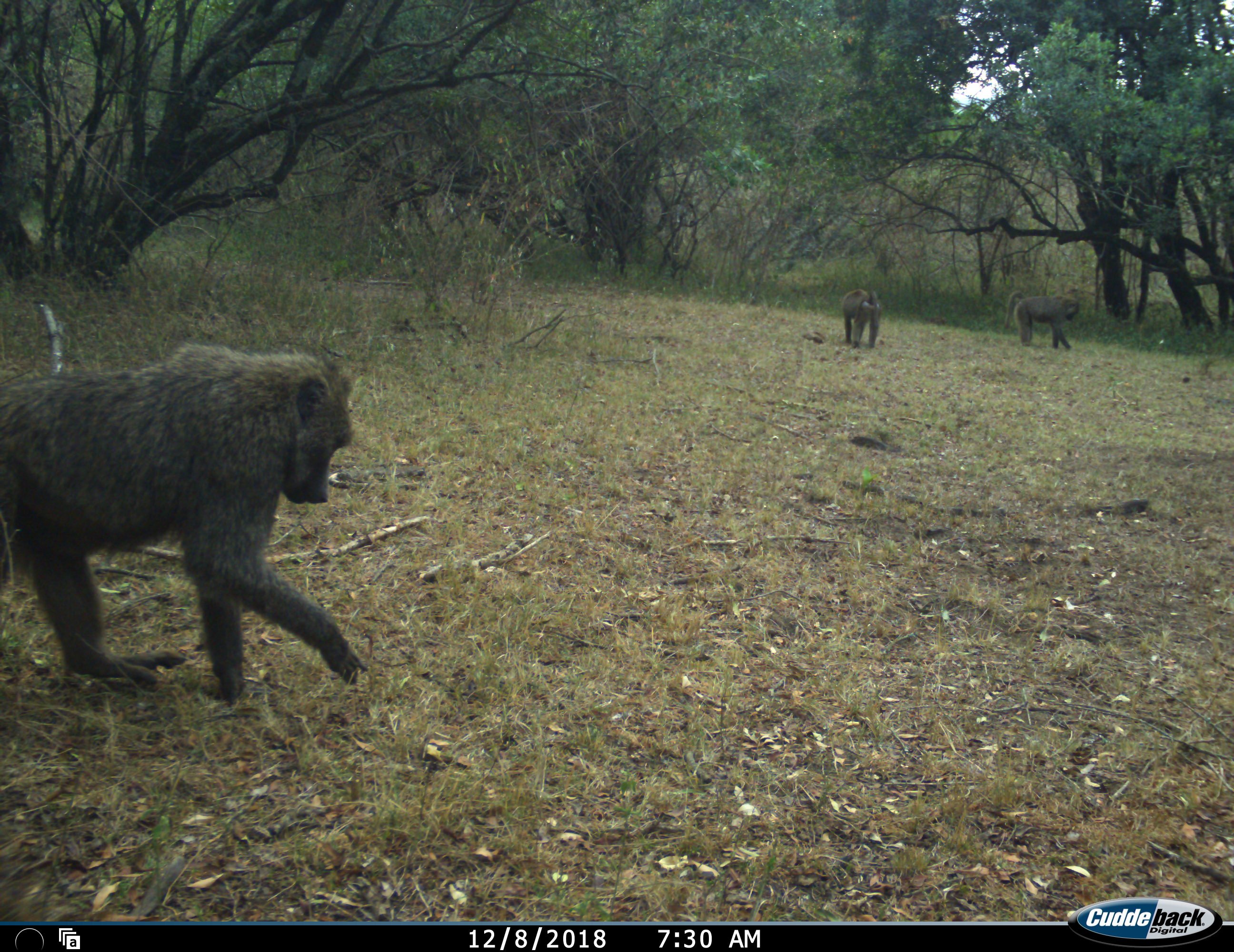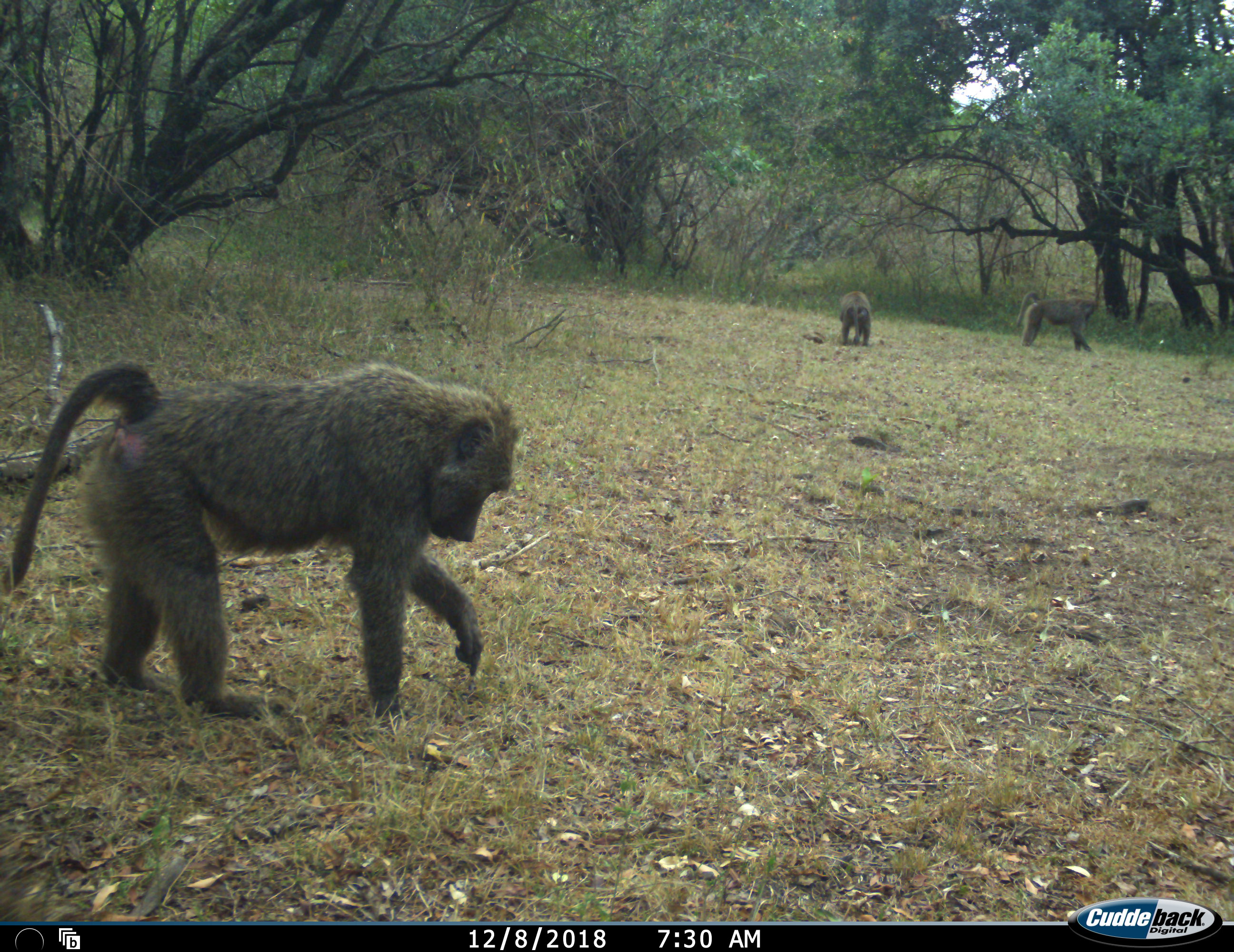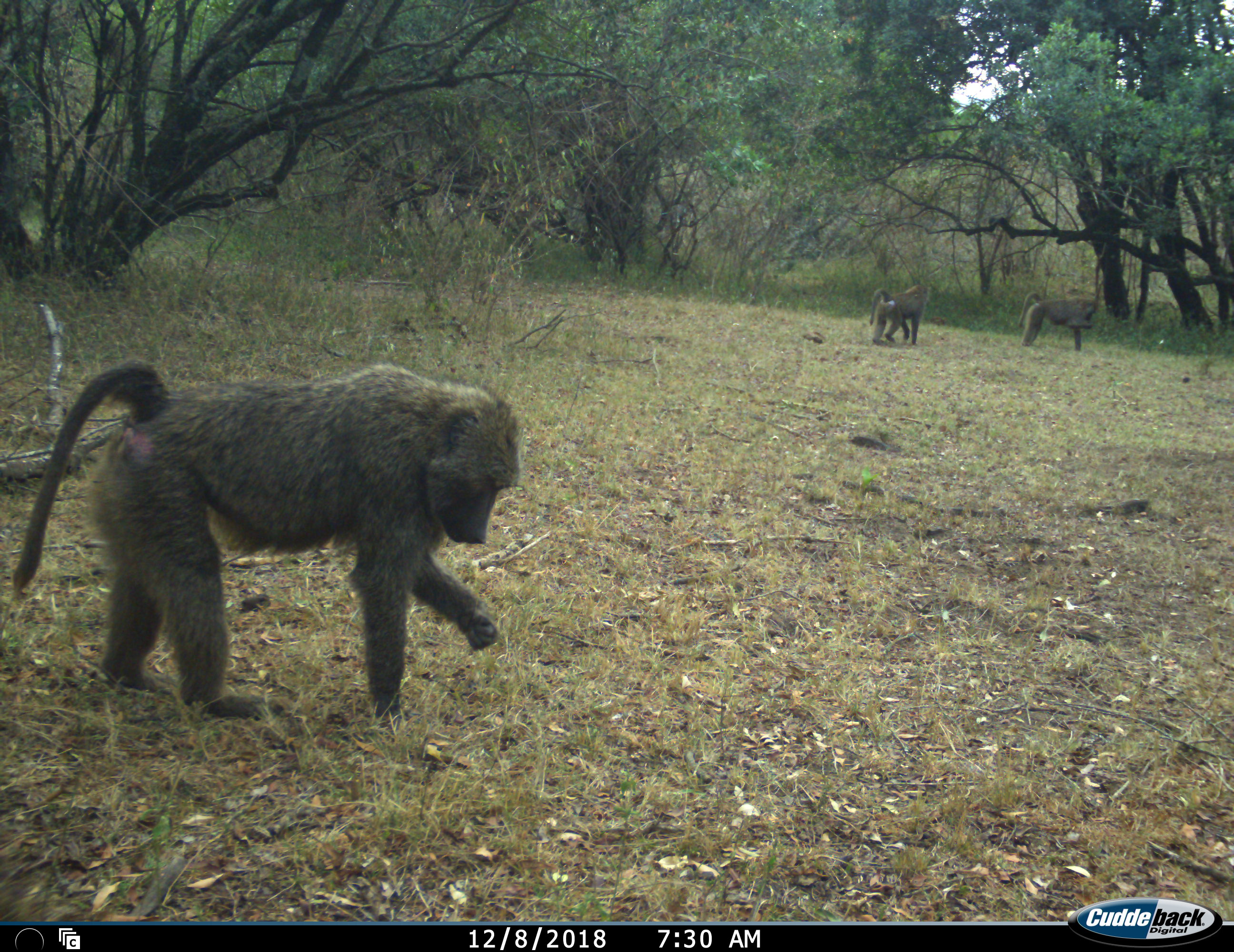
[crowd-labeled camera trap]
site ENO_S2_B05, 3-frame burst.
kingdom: Animalia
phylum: Chordata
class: Mammalia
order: Primates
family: Cercopithecidae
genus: Papio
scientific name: Papio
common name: baboon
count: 3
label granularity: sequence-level